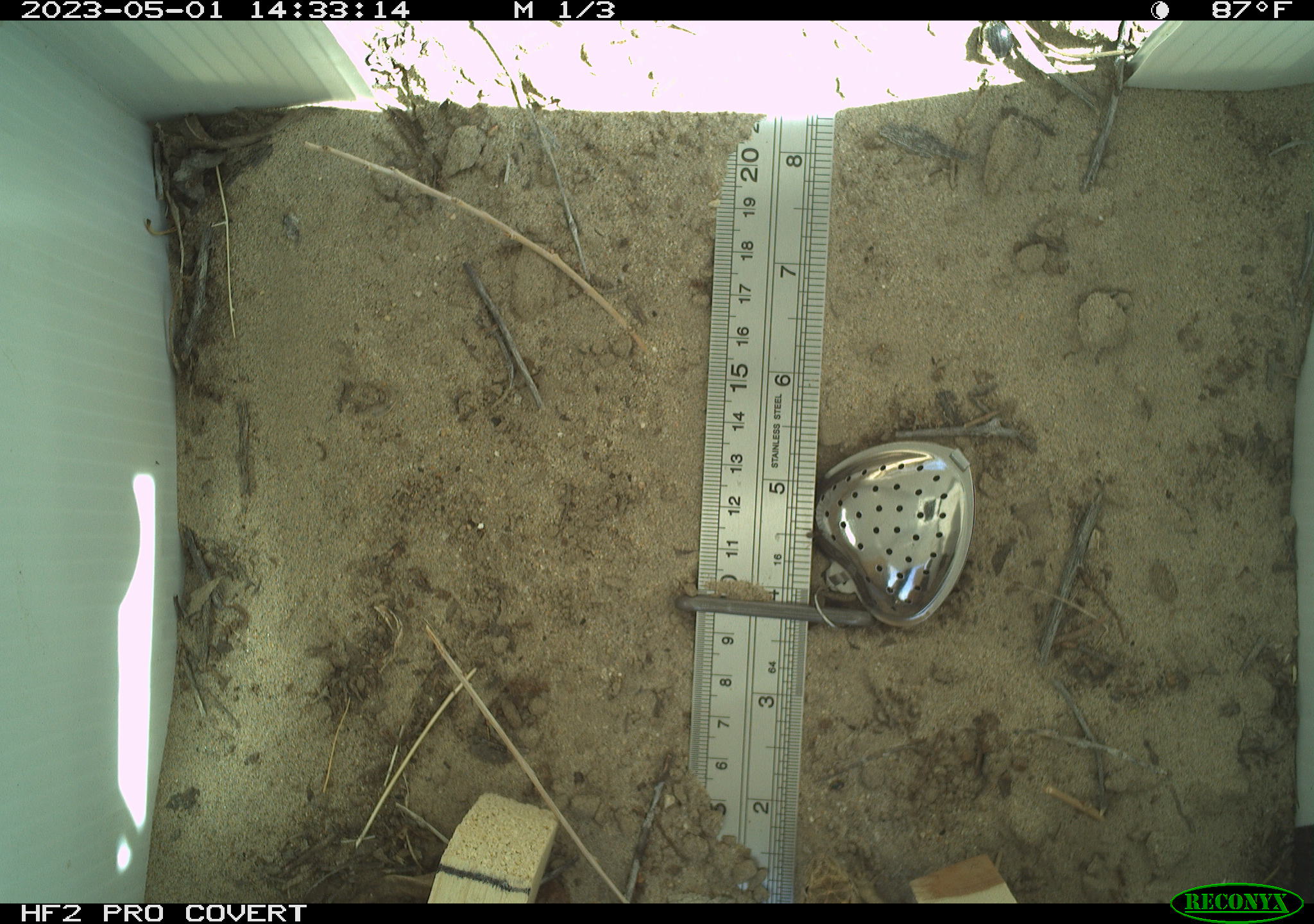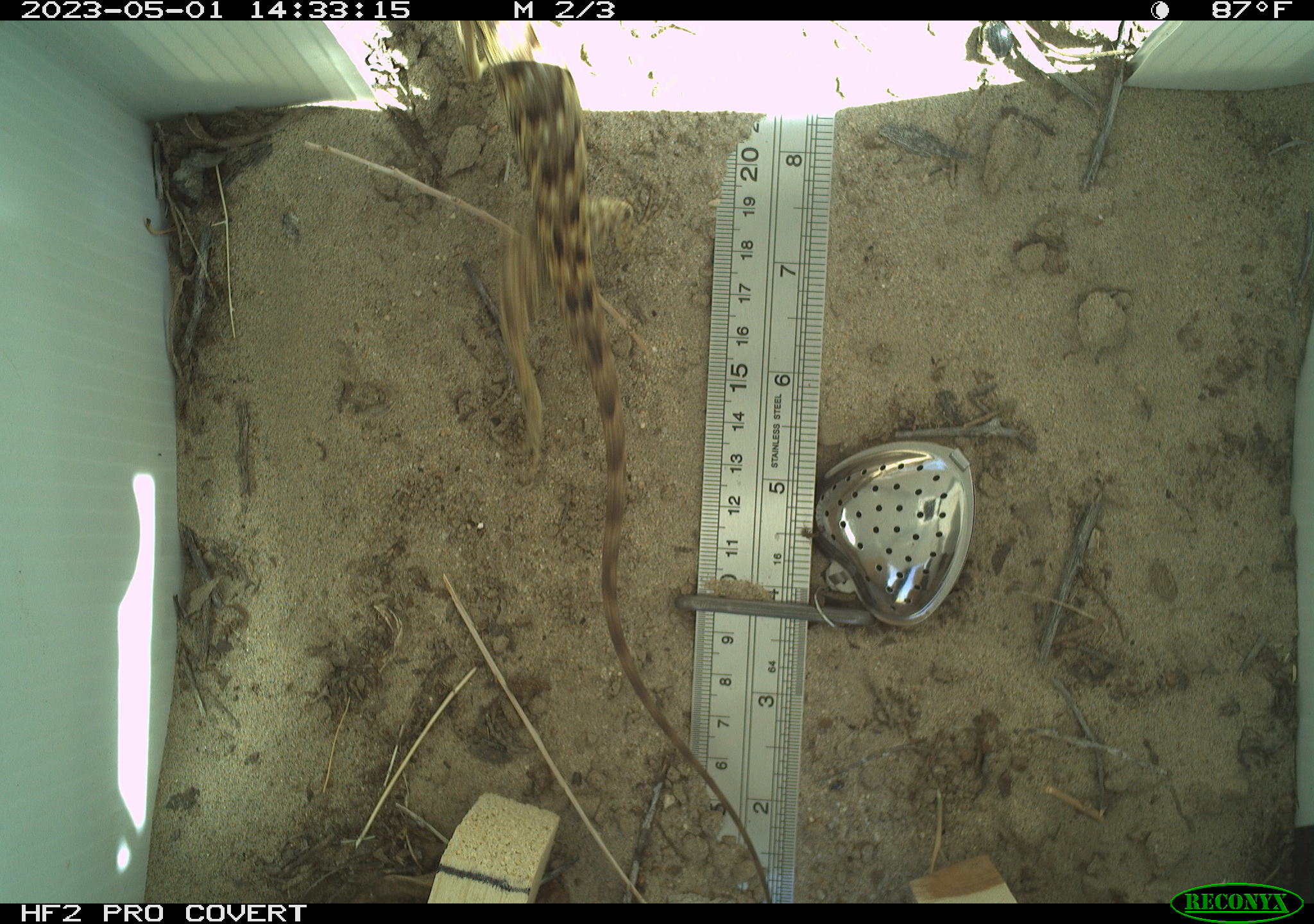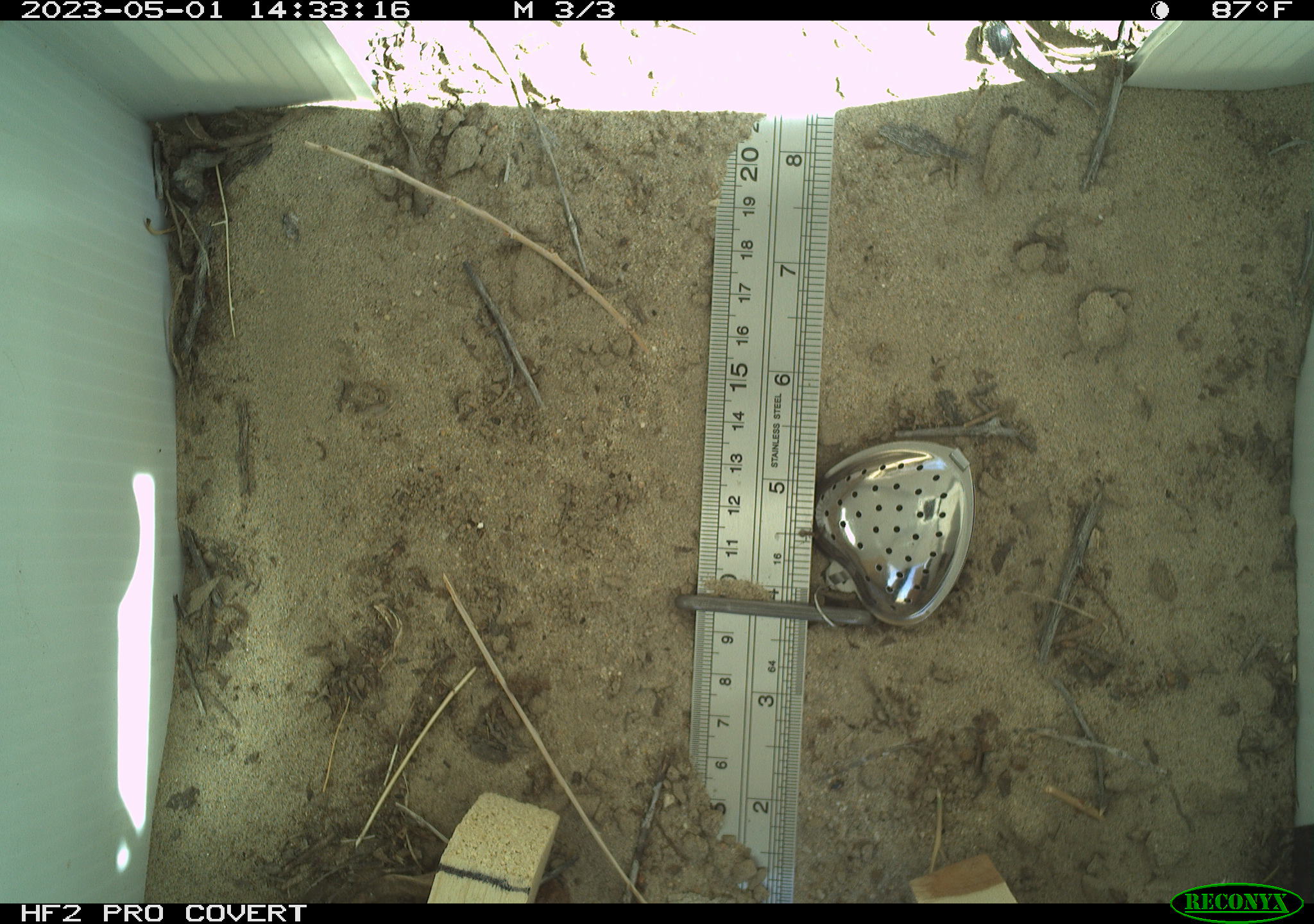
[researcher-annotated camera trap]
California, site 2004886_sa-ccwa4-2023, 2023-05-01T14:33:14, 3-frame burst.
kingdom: Animalia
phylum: Chordata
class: Mammalia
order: Rodentia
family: Sciuridae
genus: Xerospermophilus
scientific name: Xerospermophilus tereticaudus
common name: round-tailed ground squirrel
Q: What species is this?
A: Round-tailed ground squirrel (Xerospermophilus tereticaudus).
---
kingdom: Animalia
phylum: Chordata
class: Reptilia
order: Squamata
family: Phrynosomatidae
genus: Sceloporus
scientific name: Sceloporus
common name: spiny lizards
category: sceloporus species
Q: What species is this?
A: Sceloporus species (spiny lizards) (Sceloporus).